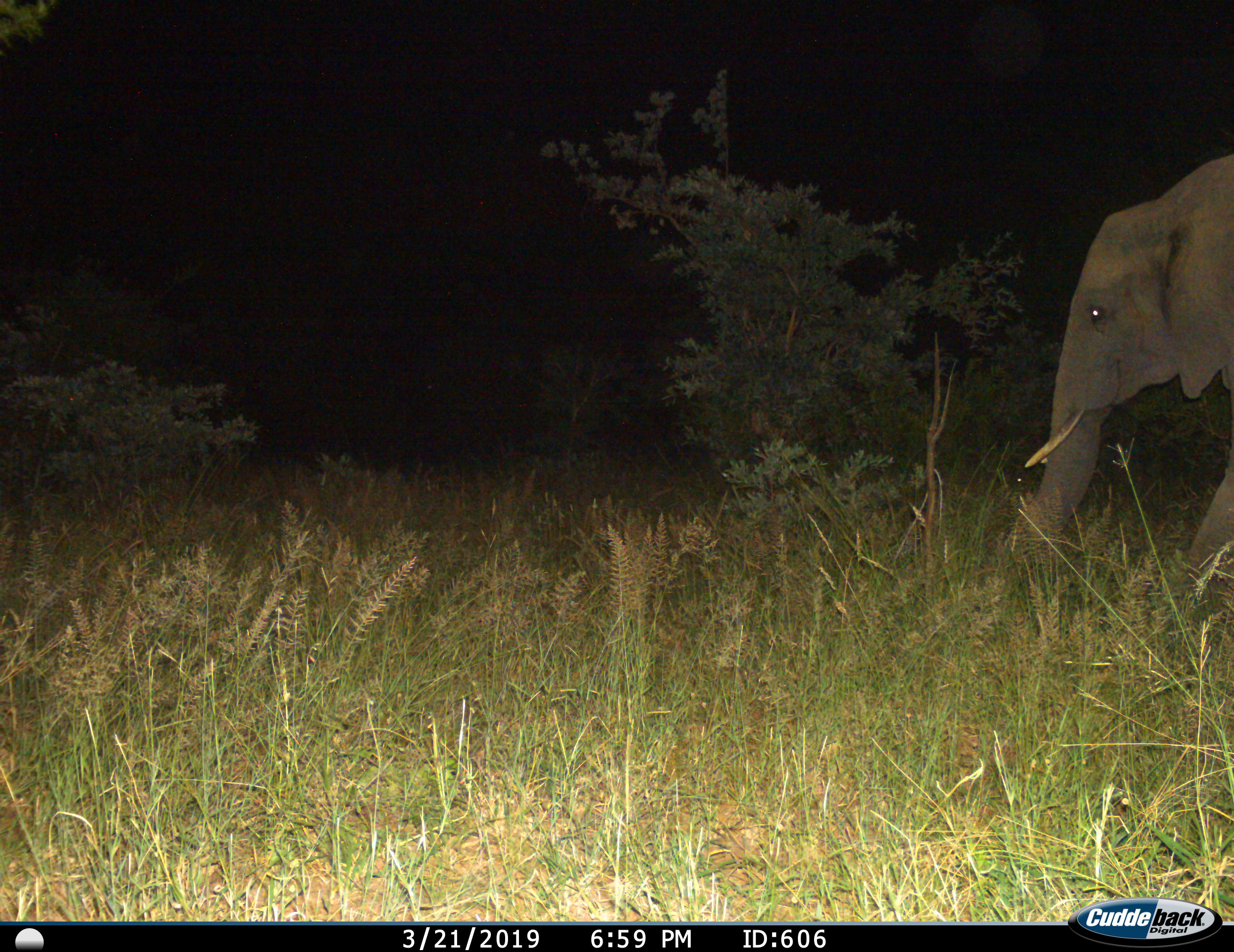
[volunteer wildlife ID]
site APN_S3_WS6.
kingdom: Animalia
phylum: Chordata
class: Mammalia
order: Proboscidea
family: Elephantidae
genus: Loxodonta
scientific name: Loxodonta africana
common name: african bush elephant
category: elephant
Elephant (african bush elephant) (Loxodonta africana), count 1. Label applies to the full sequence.